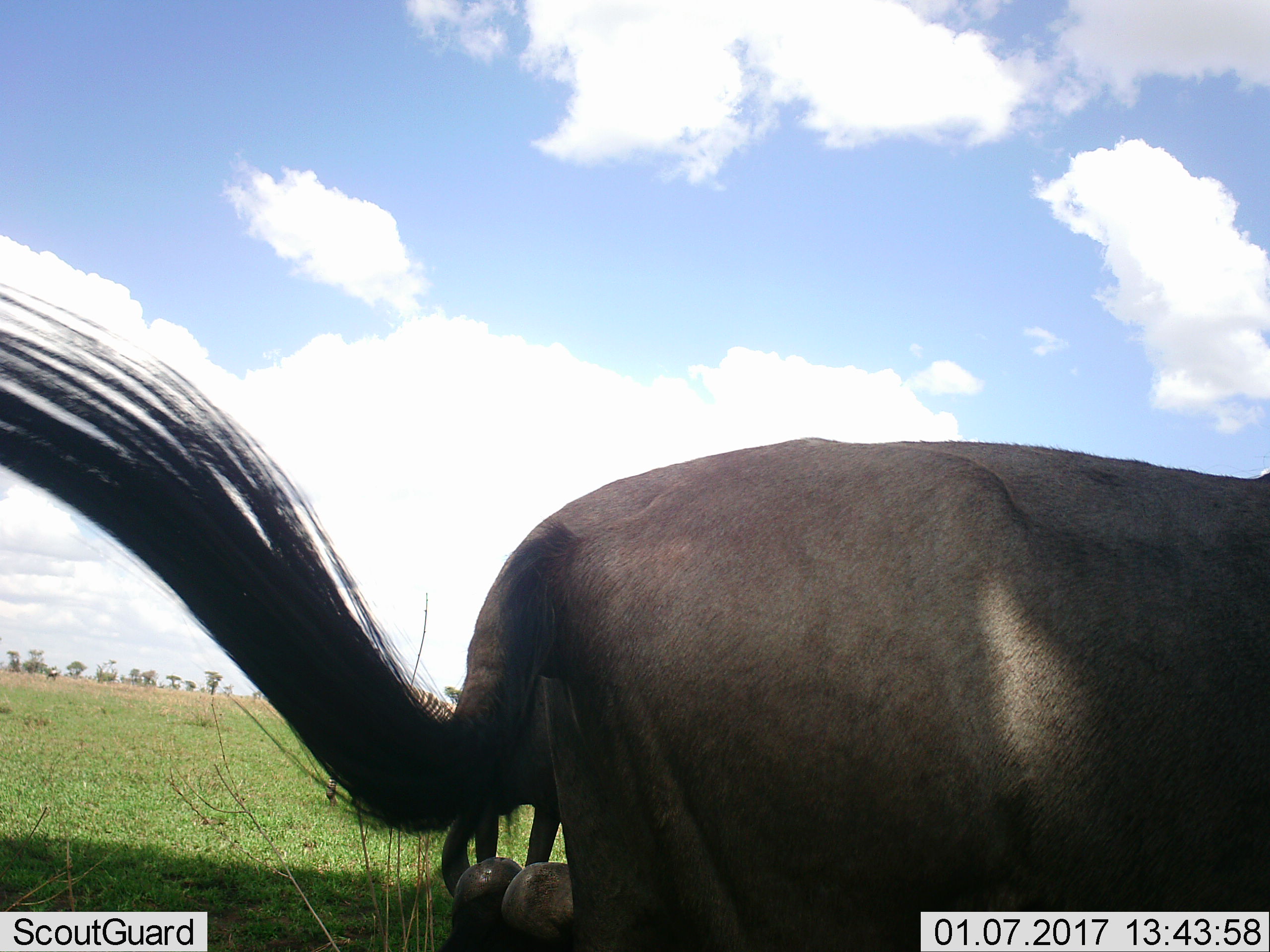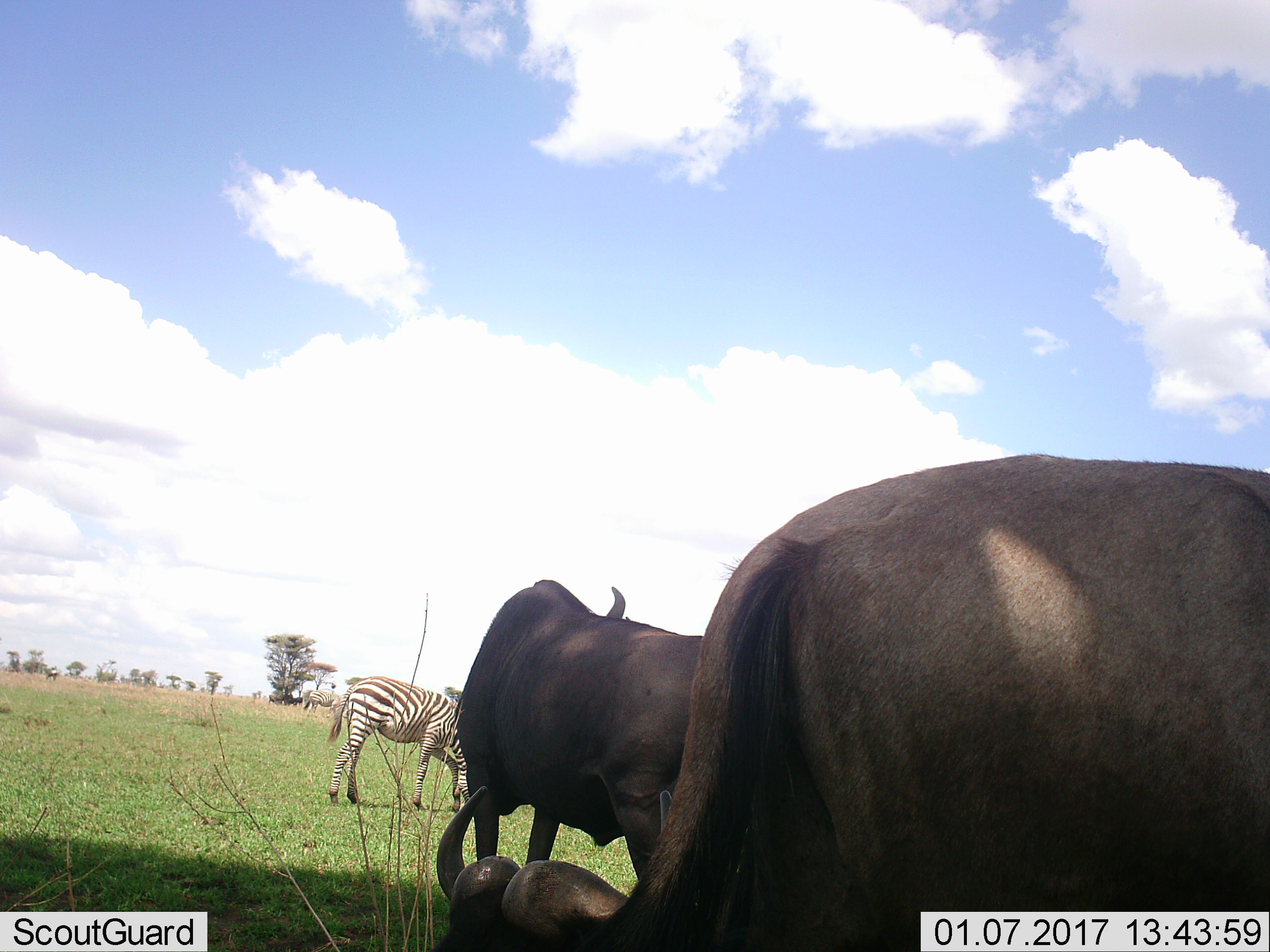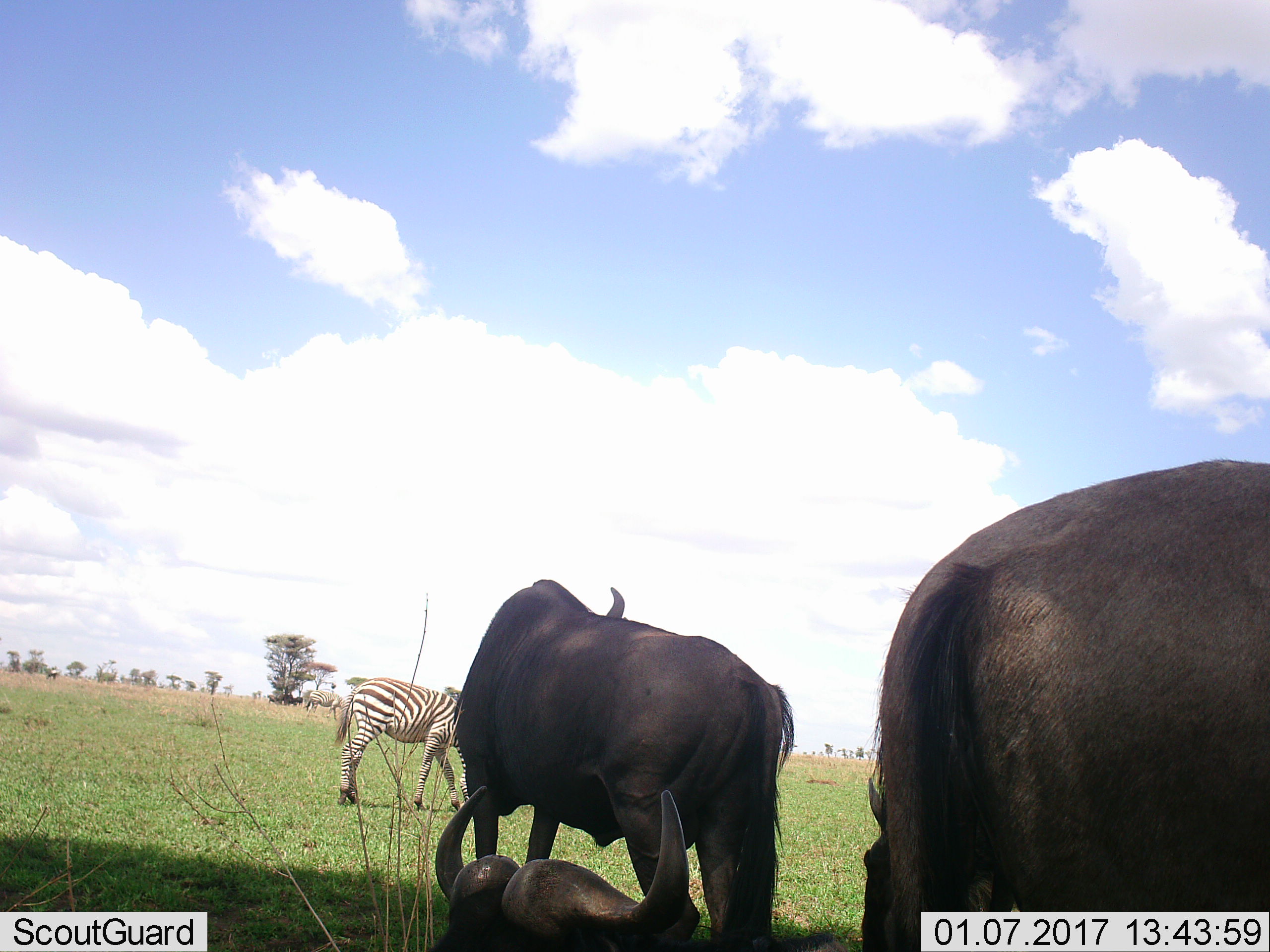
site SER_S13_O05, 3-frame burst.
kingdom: Animalia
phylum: Chordata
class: Mammalia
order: Artiodactyla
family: Bovidae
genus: Connochaetes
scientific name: Connochaetes taurinus taurinus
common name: blue wildebeest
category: wildebeestblue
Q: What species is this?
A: Wildebeestblue (blue wildebeest) (Connochaetes taurinus taurinus).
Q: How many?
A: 3.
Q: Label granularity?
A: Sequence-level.